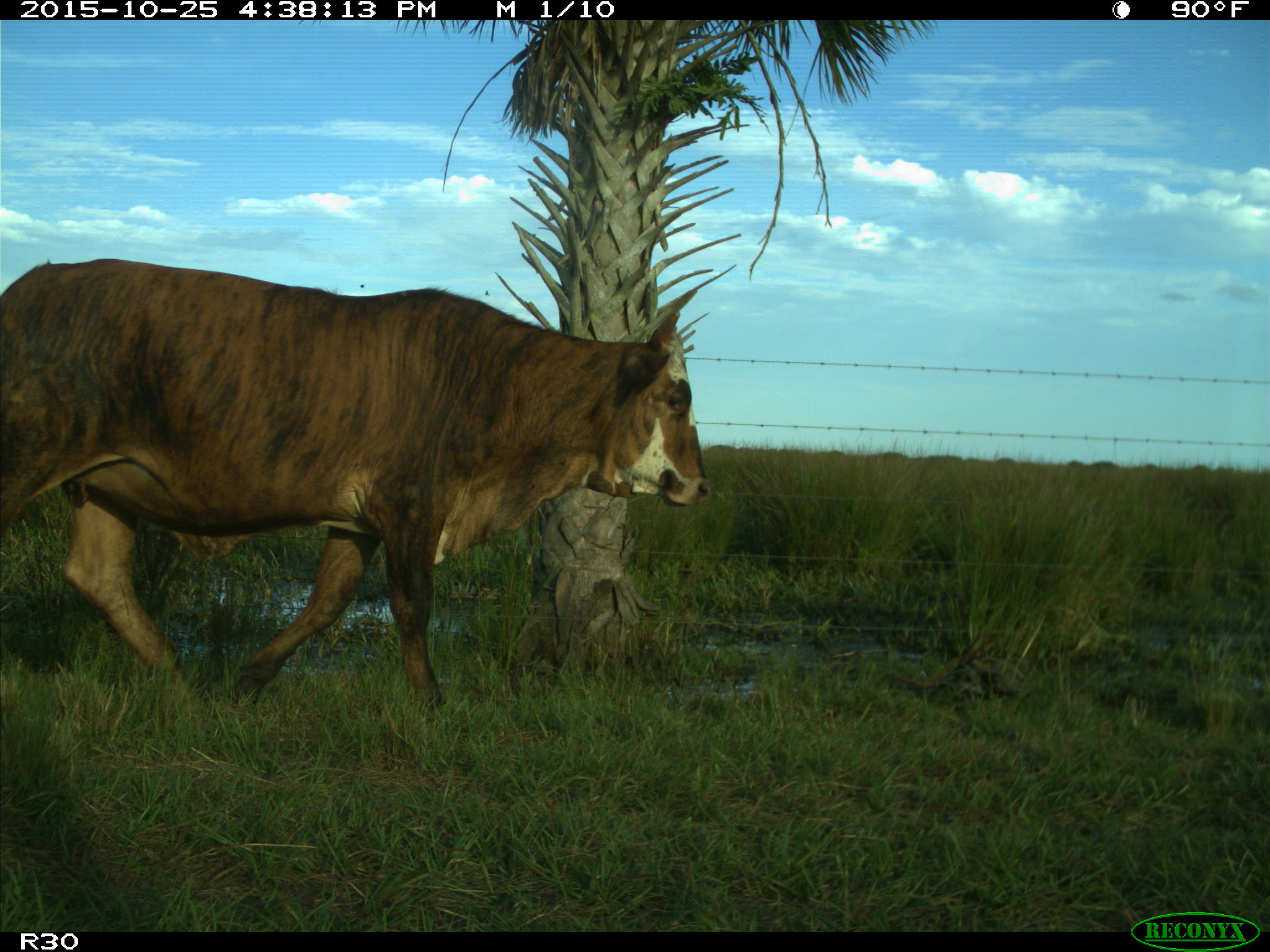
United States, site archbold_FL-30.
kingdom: Animalia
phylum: Chordata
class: Mammalia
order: Artiodactyla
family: Bovidae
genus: Bos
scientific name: Bos taurus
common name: domestic cow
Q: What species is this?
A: Bos taurus (domestic cow).